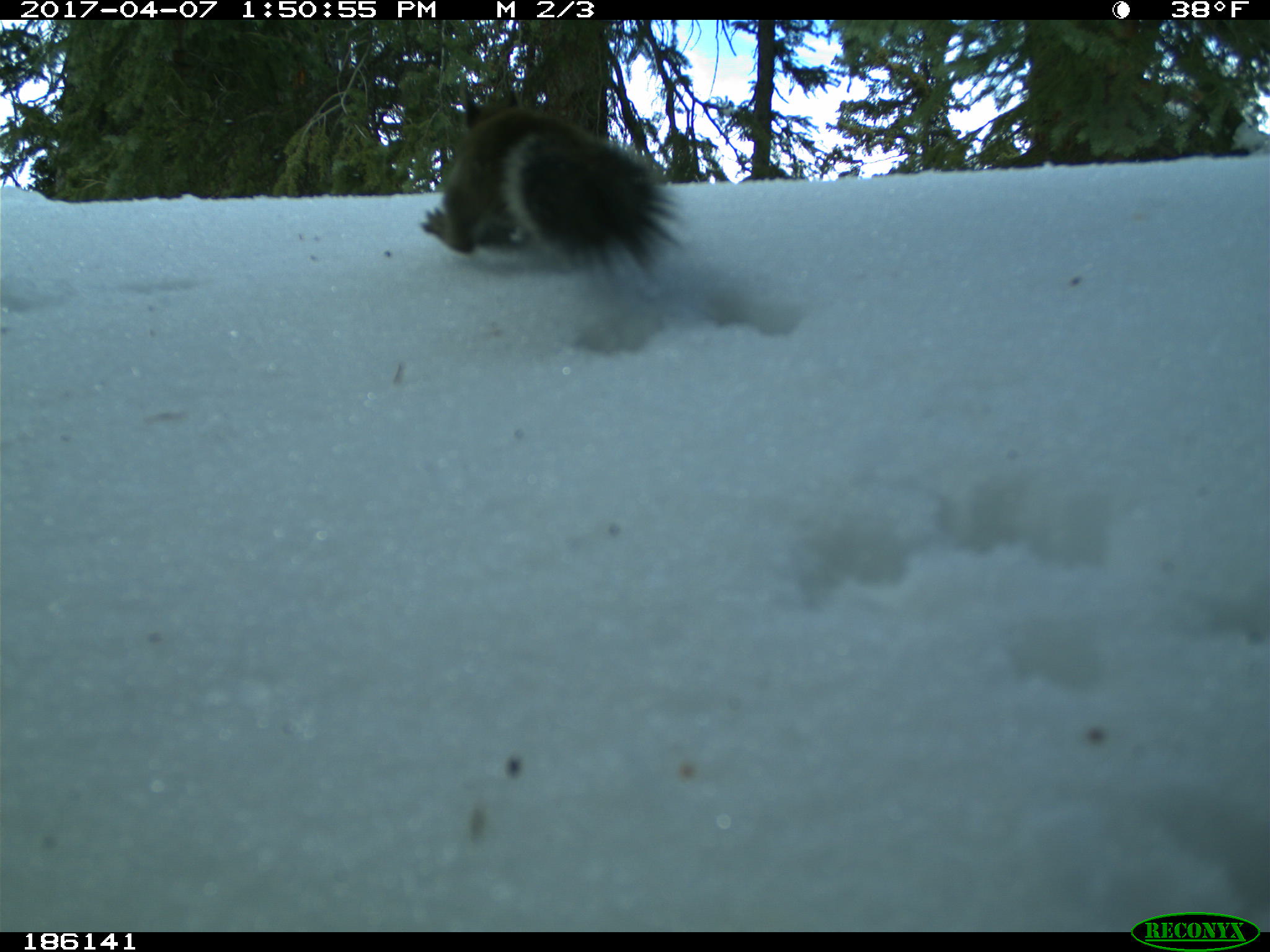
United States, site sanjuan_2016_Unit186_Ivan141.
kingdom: Animalia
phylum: Chordata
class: Mammalia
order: Rodentia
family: Sciuridae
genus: Tamiasciurus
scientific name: Tamiasciurus hudsonicus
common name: american red squirrel